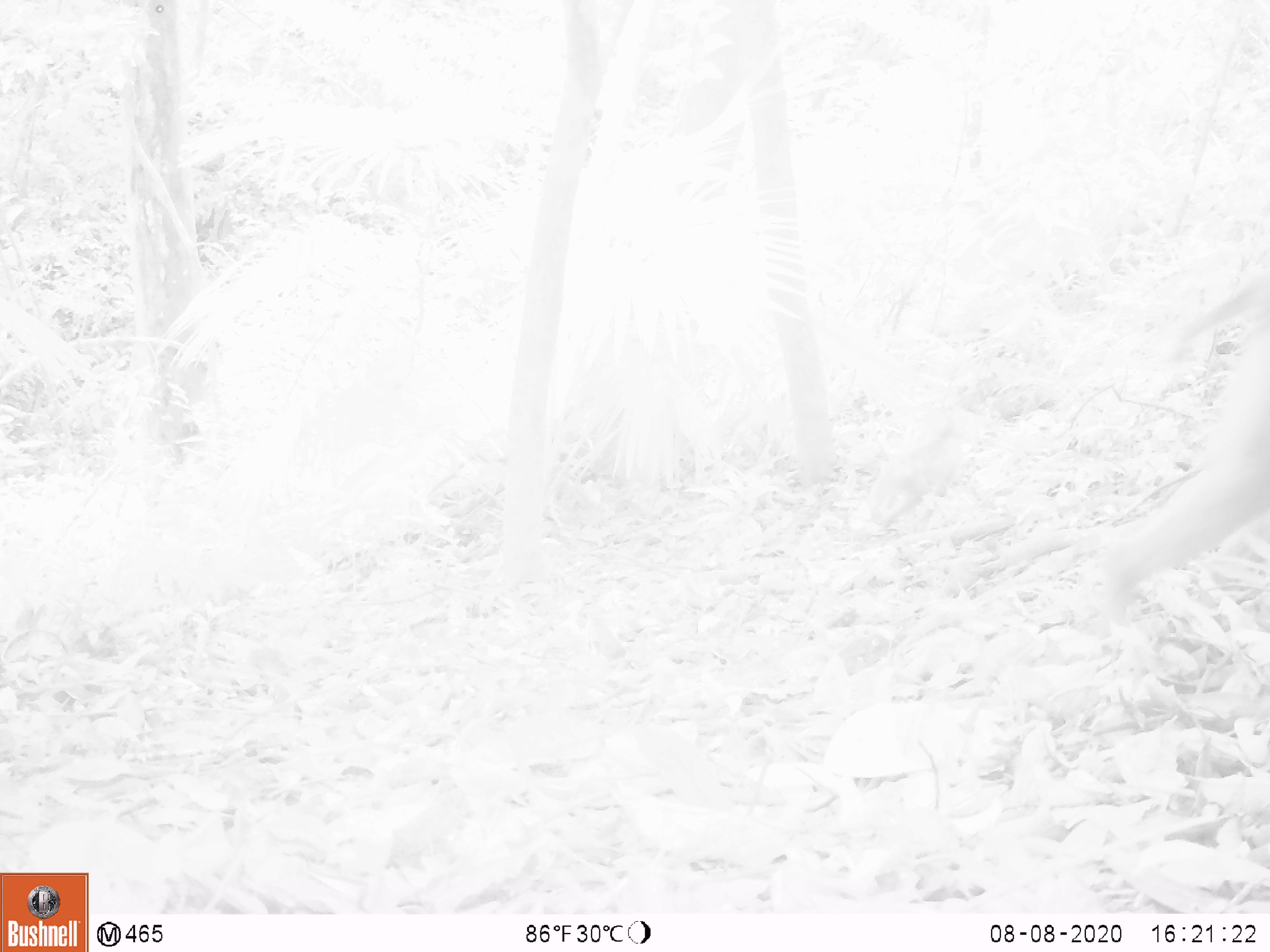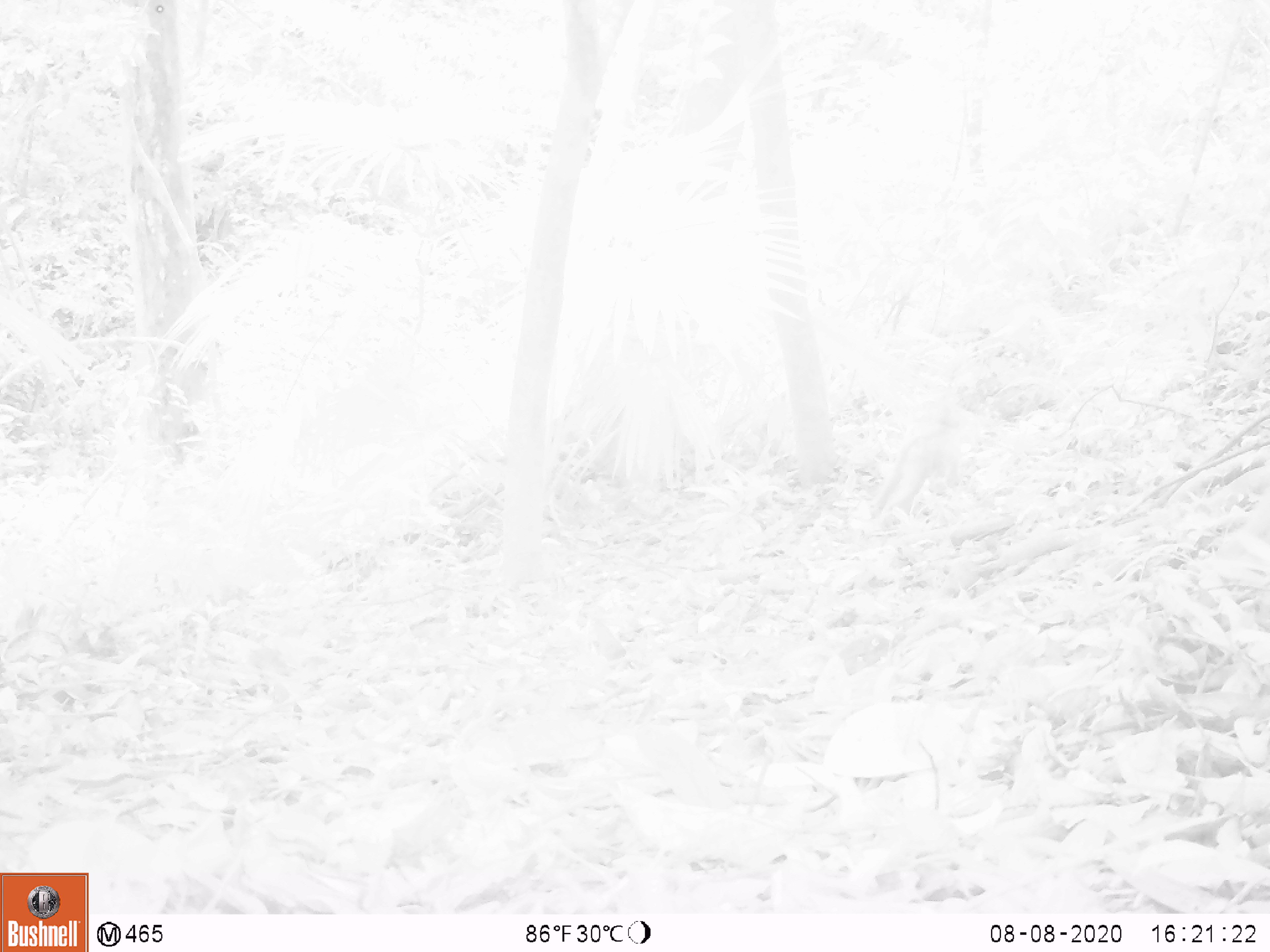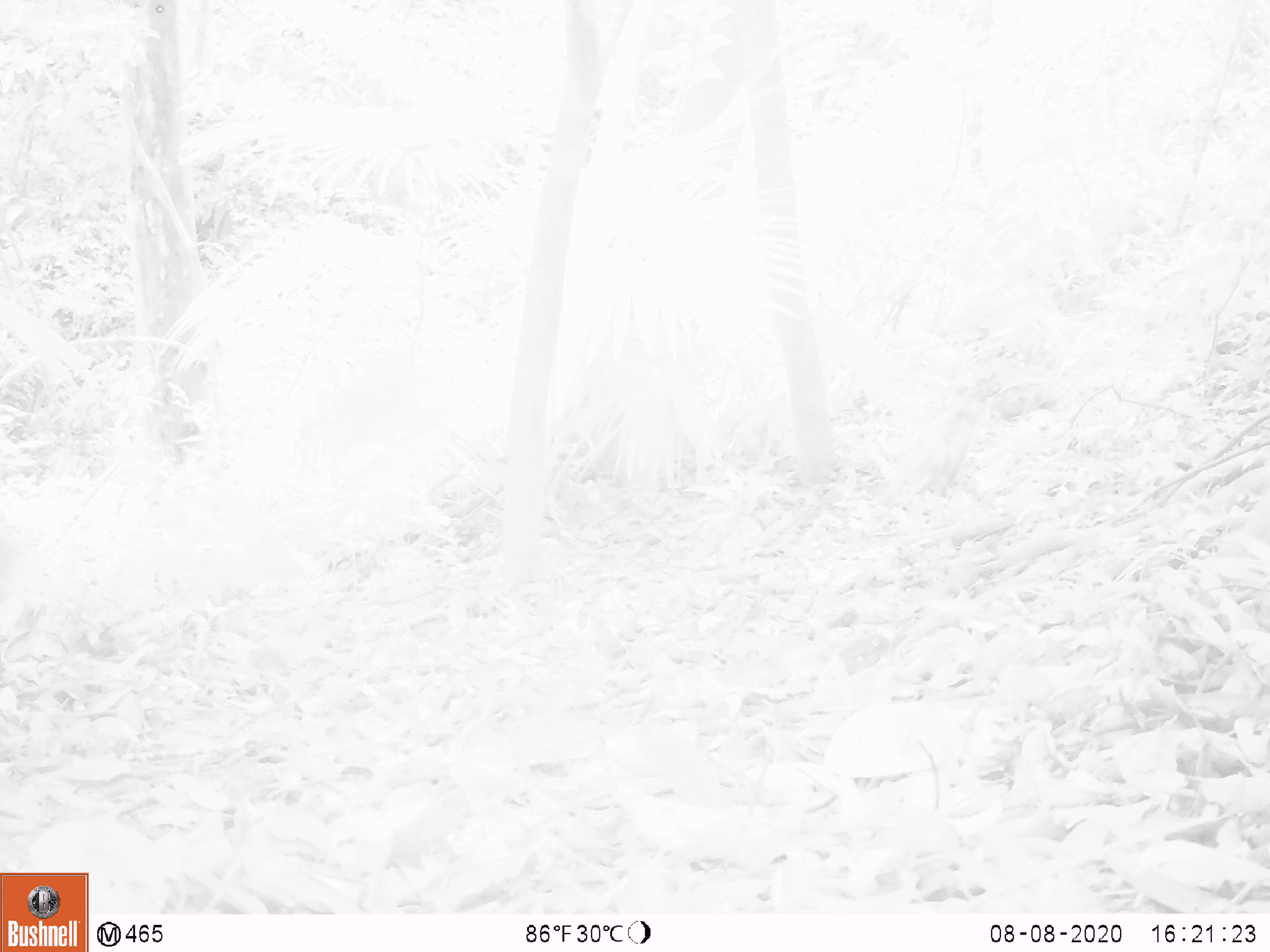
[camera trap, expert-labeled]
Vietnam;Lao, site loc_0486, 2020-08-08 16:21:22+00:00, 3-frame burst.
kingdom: Animalia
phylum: Chordata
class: Mammalia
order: Primates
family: Cercopithecidae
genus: Macaca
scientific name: Macaca nemestrina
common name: pig-tailed macaque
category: pig tailed macaque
Pig tailed macaque (pig-tailed macaque) (Macaca nemestrina). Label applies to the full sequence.